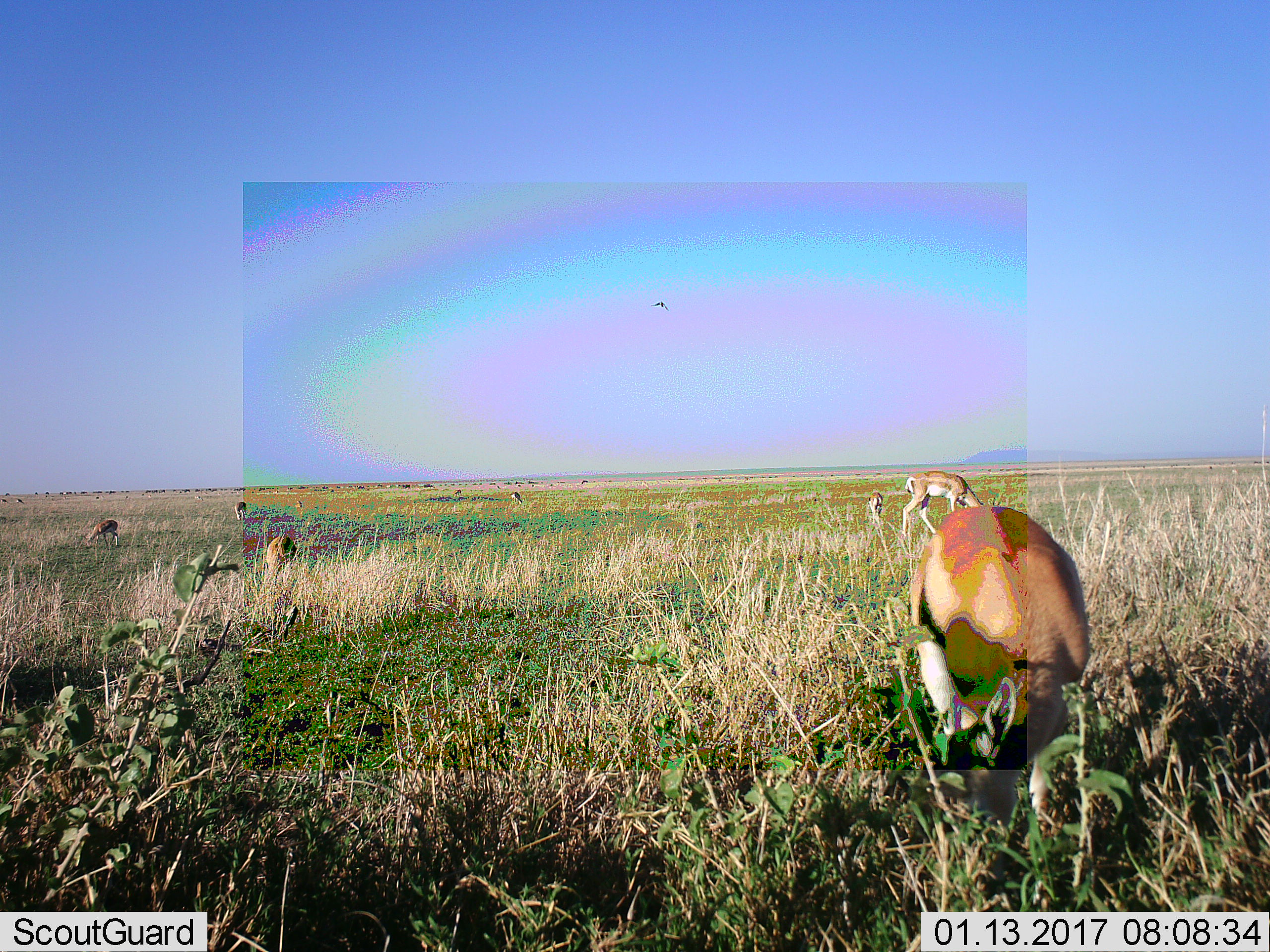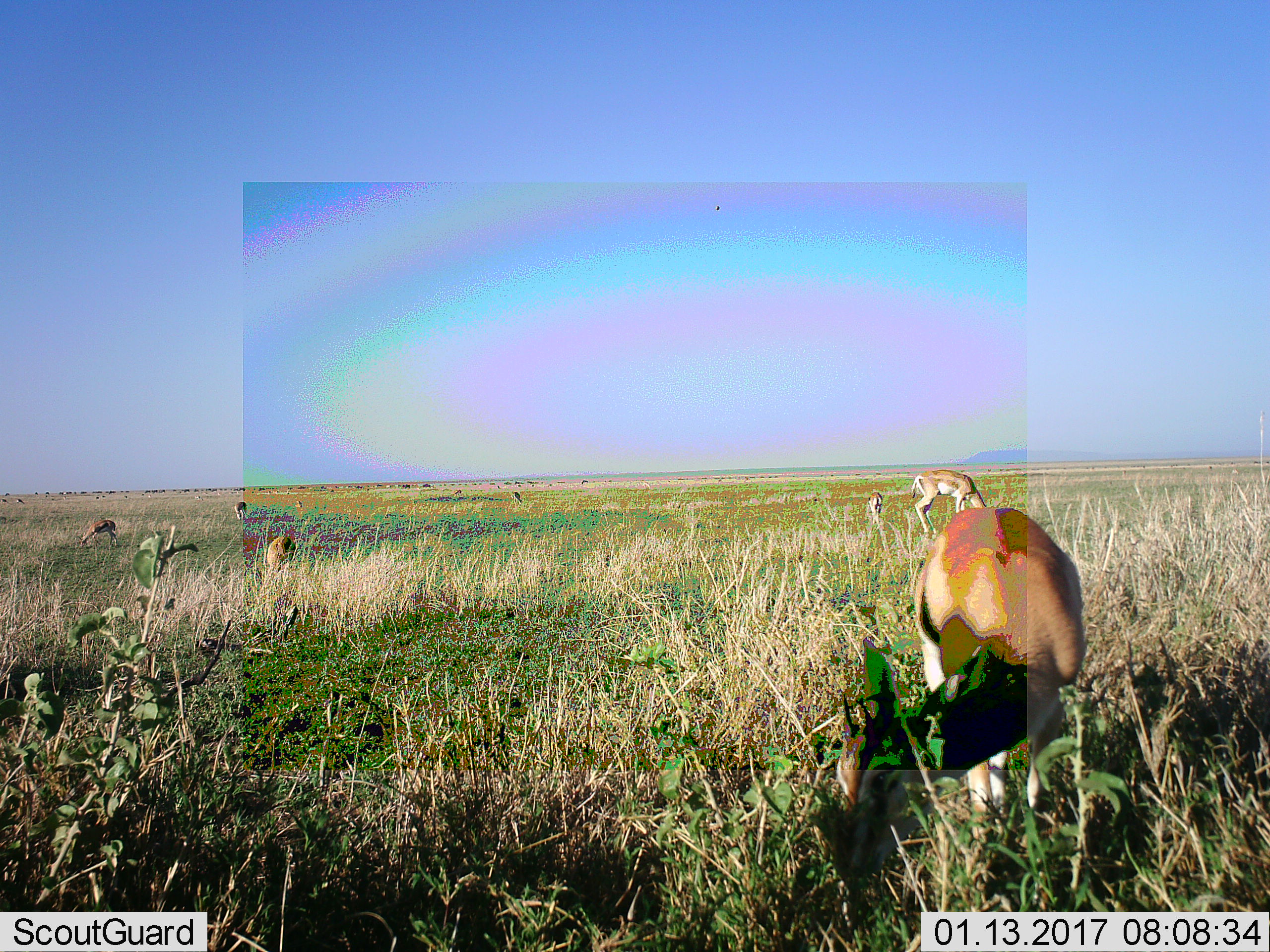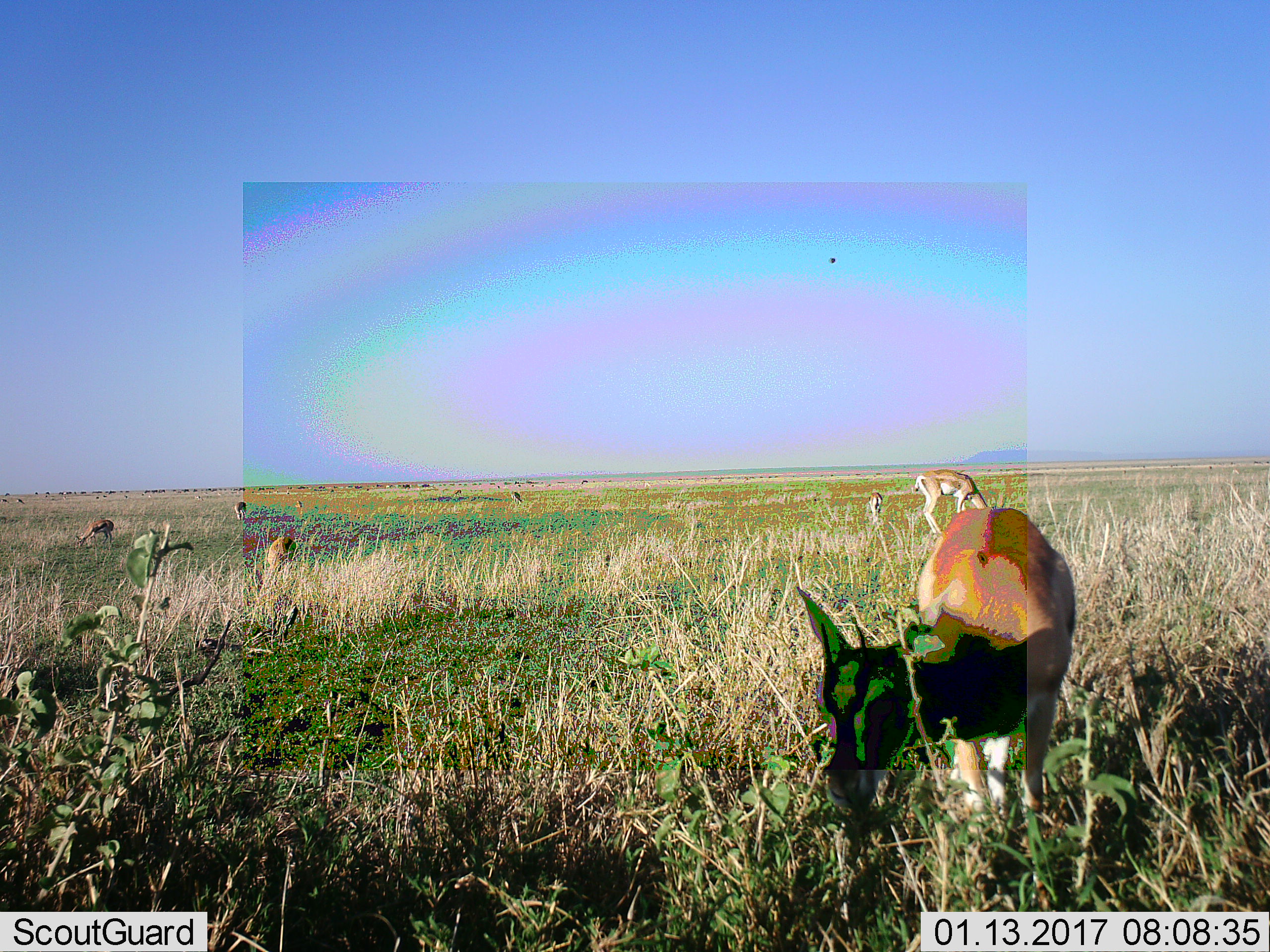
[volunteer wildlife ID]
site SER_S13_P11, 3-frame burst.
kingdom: Animalia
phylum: Chordata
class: Mammalia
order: Artiodactyla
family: Bovidae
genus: Nanger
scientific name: Nanger granti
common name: grant's gazelle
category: gazellegrants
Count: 8.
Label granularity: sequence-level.